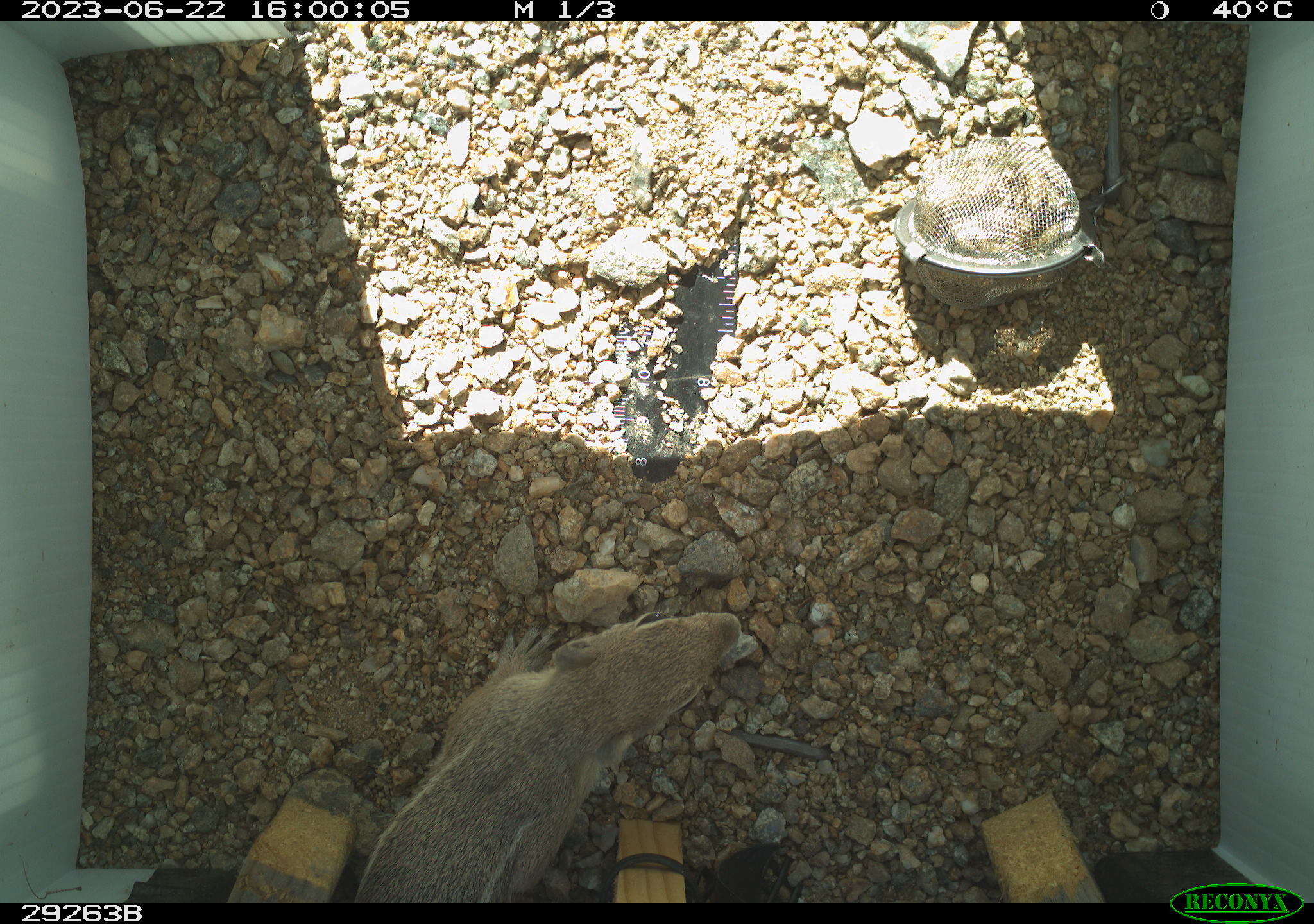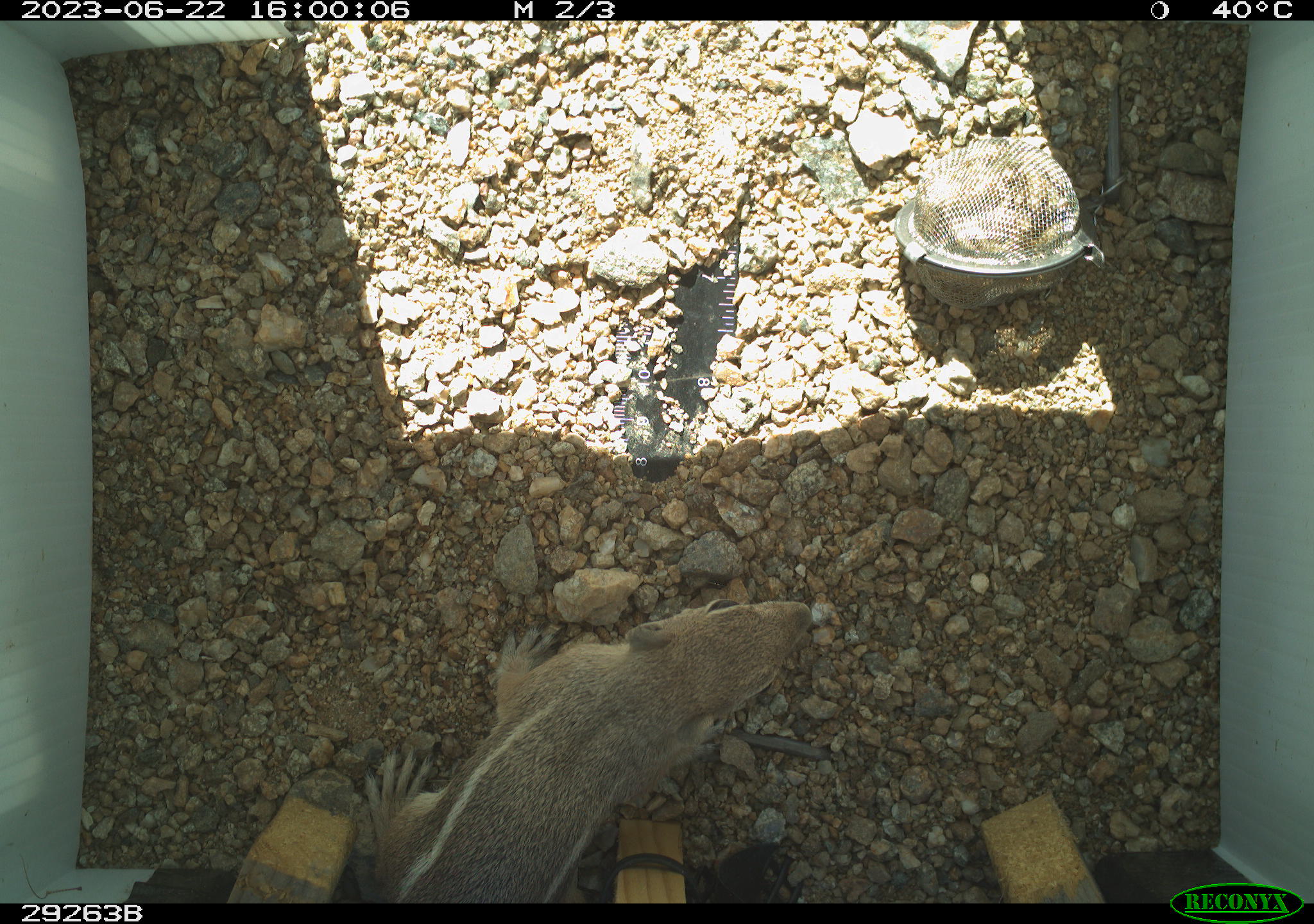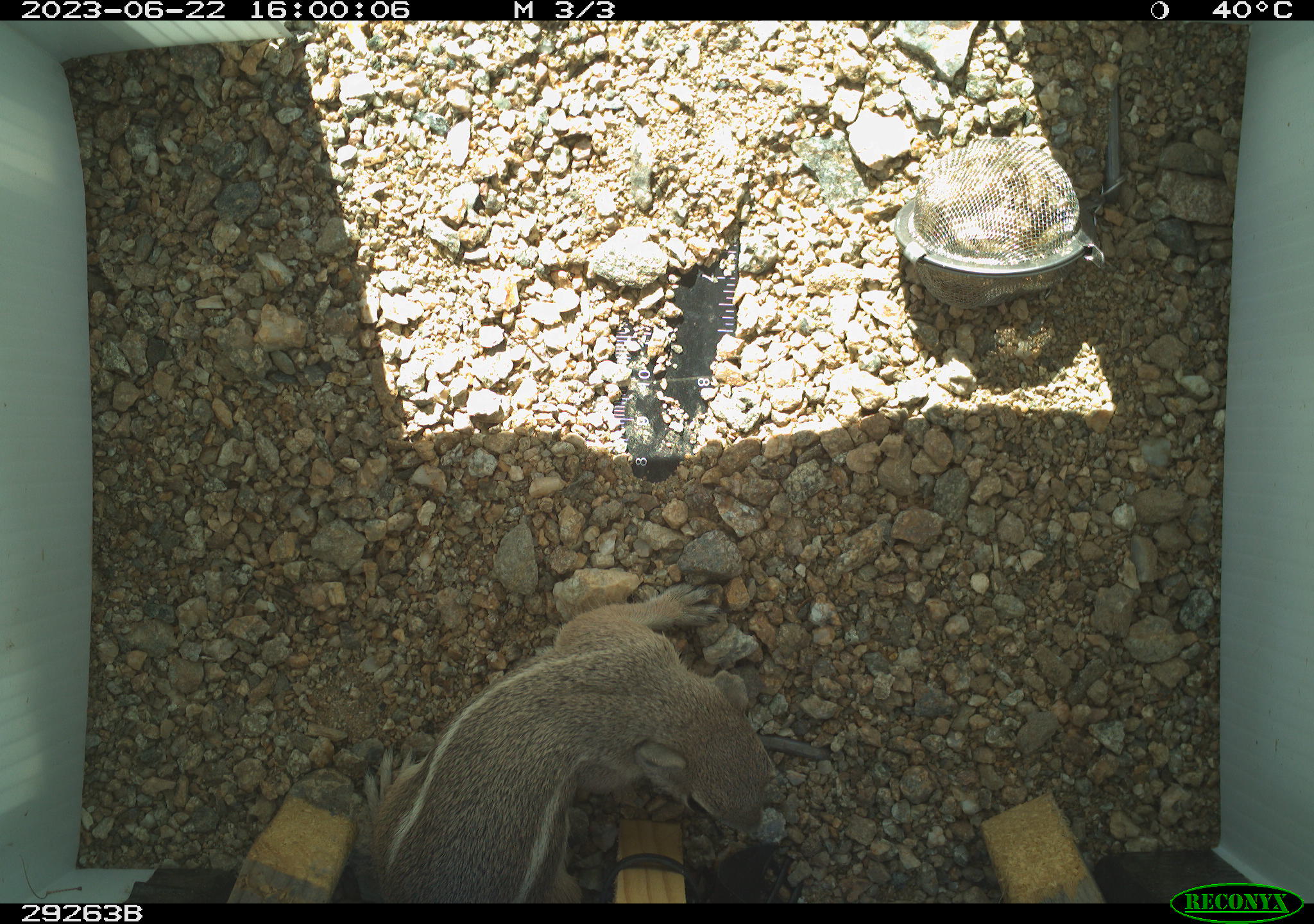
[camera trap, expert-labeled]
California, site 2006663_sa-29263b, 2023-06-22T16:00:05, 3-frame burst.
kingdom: Animalia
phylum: Chordata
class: Mammalia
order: Rodentia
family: Sciuridae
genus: Ammospermophilus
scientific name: Ammospermophilus leucurus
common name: white-tailed antelope squirrel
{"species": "white-tailed antelope squirrel (Ammospermophilus leucurus)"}